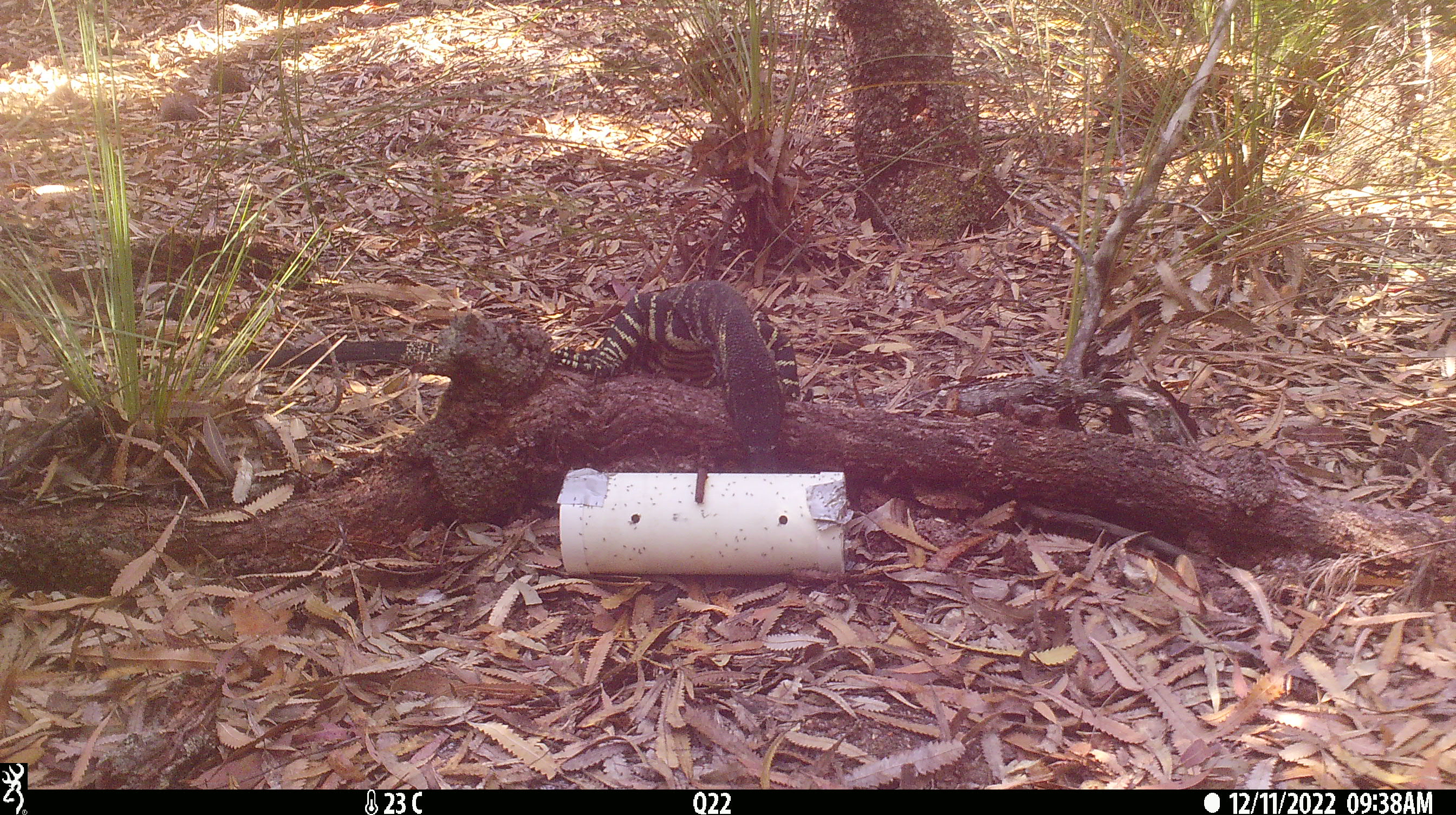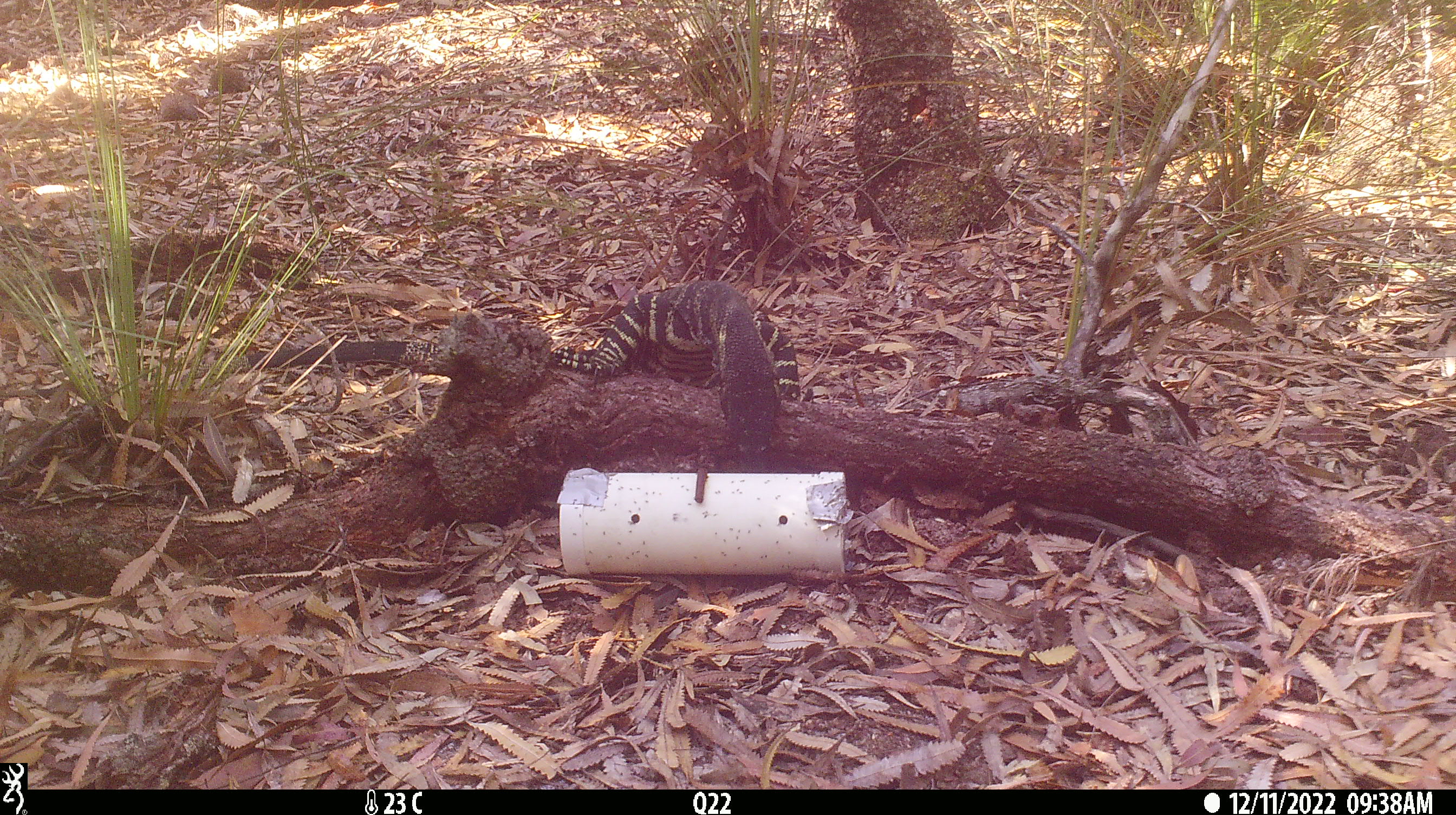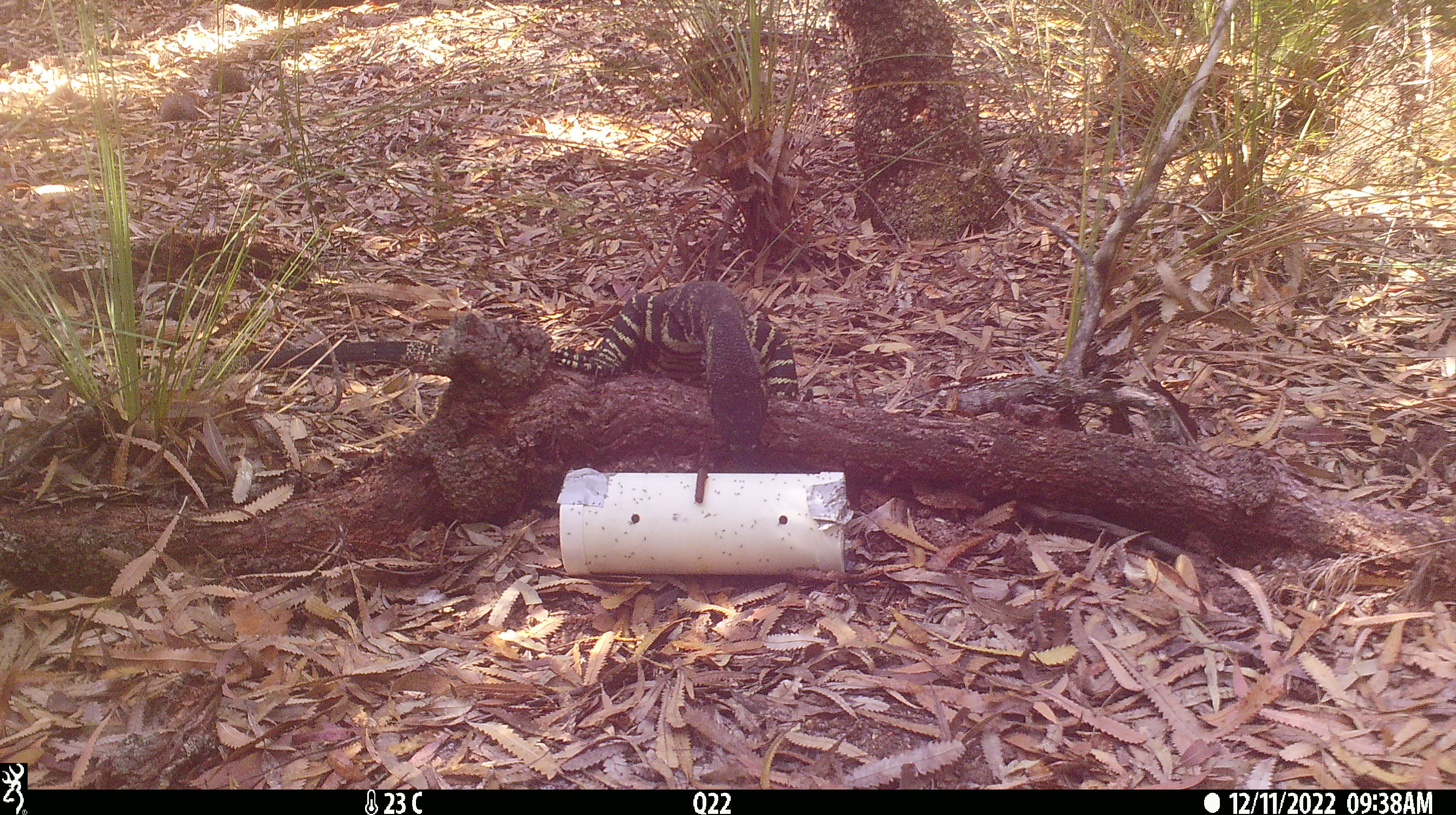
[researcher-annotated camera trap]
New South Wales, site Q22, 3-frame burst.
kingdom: Animalia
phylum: Chordata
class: Reptilia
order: Squamata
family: Varanidae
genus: Varanus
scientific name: Varanus varius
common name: lace monitor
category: goanna